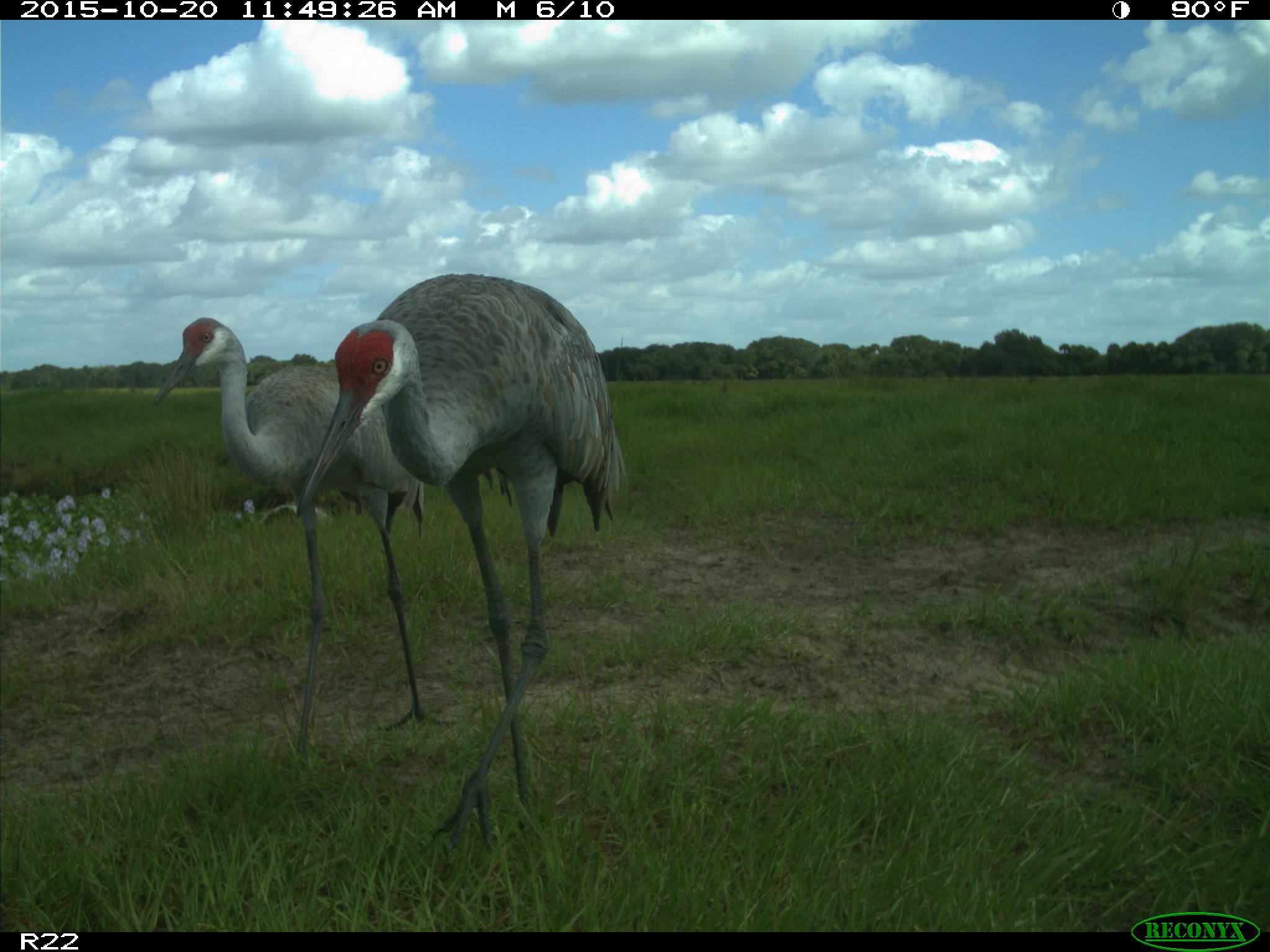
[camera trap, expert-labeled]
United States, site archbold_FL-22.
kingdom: Animalia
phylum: Chordata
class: Aves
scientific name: Aves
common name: birds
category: unidentified bird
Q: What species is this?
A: Unidentified bird (birds) (Aves).